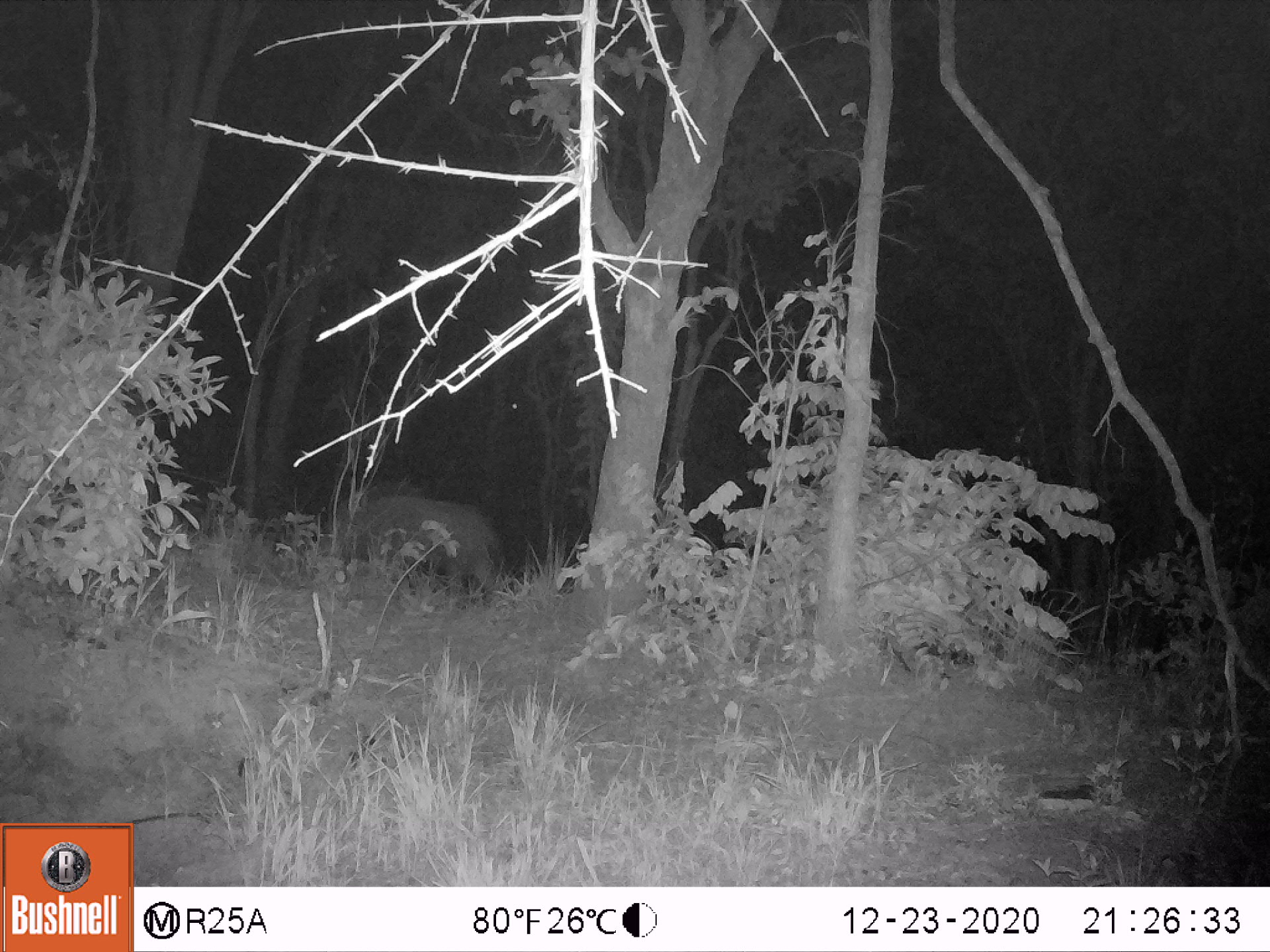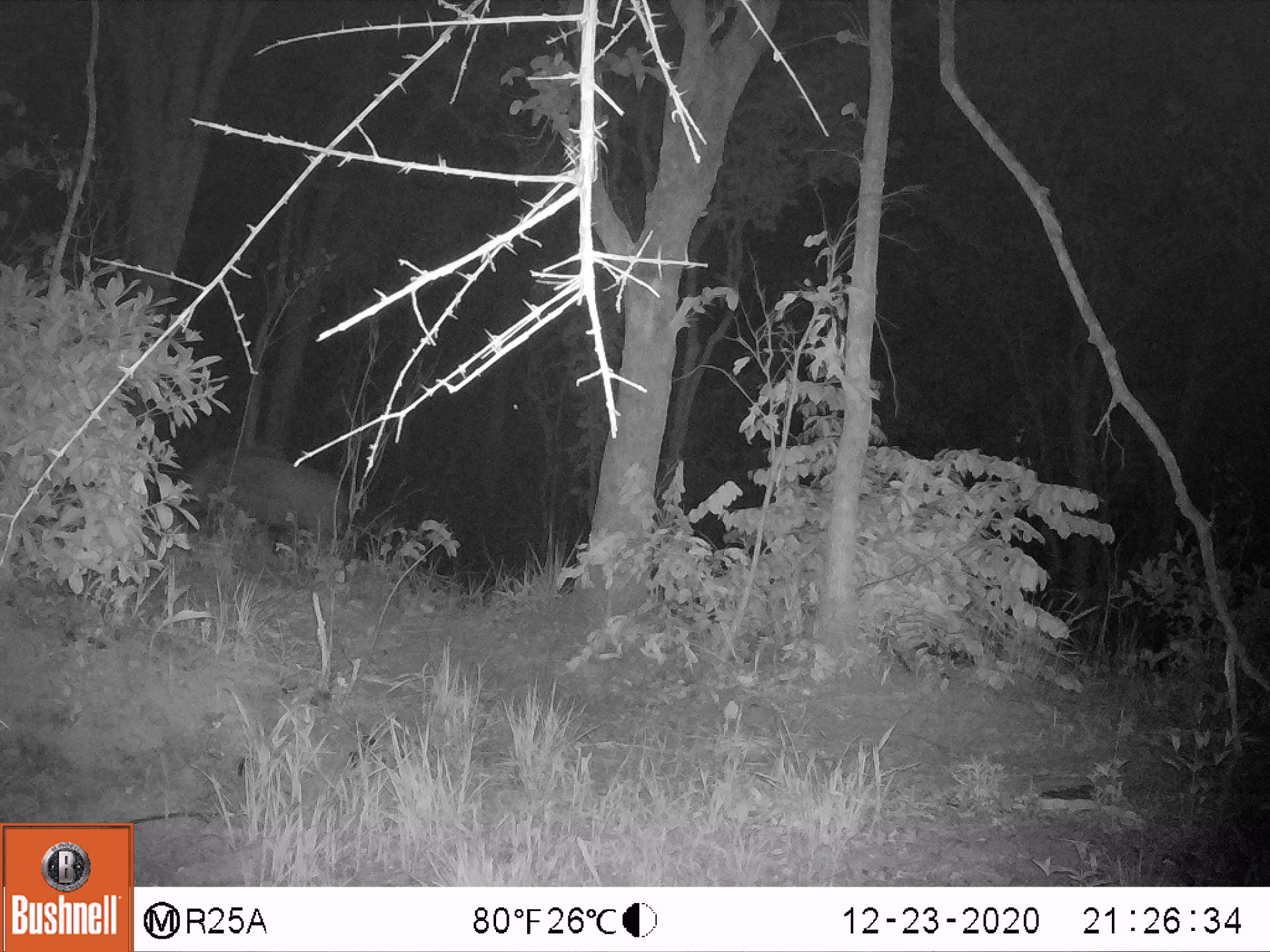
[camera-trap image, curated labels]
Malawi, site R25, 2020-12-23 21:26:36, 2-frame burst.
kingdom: Animalia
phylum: Chordata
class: Mammalia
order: Artiodactyla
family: Suidae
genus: Potamochoerus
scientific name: Potamochoerus larvatus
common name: bushpig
Bushpig (Potamochoerus larvatus), count 1.